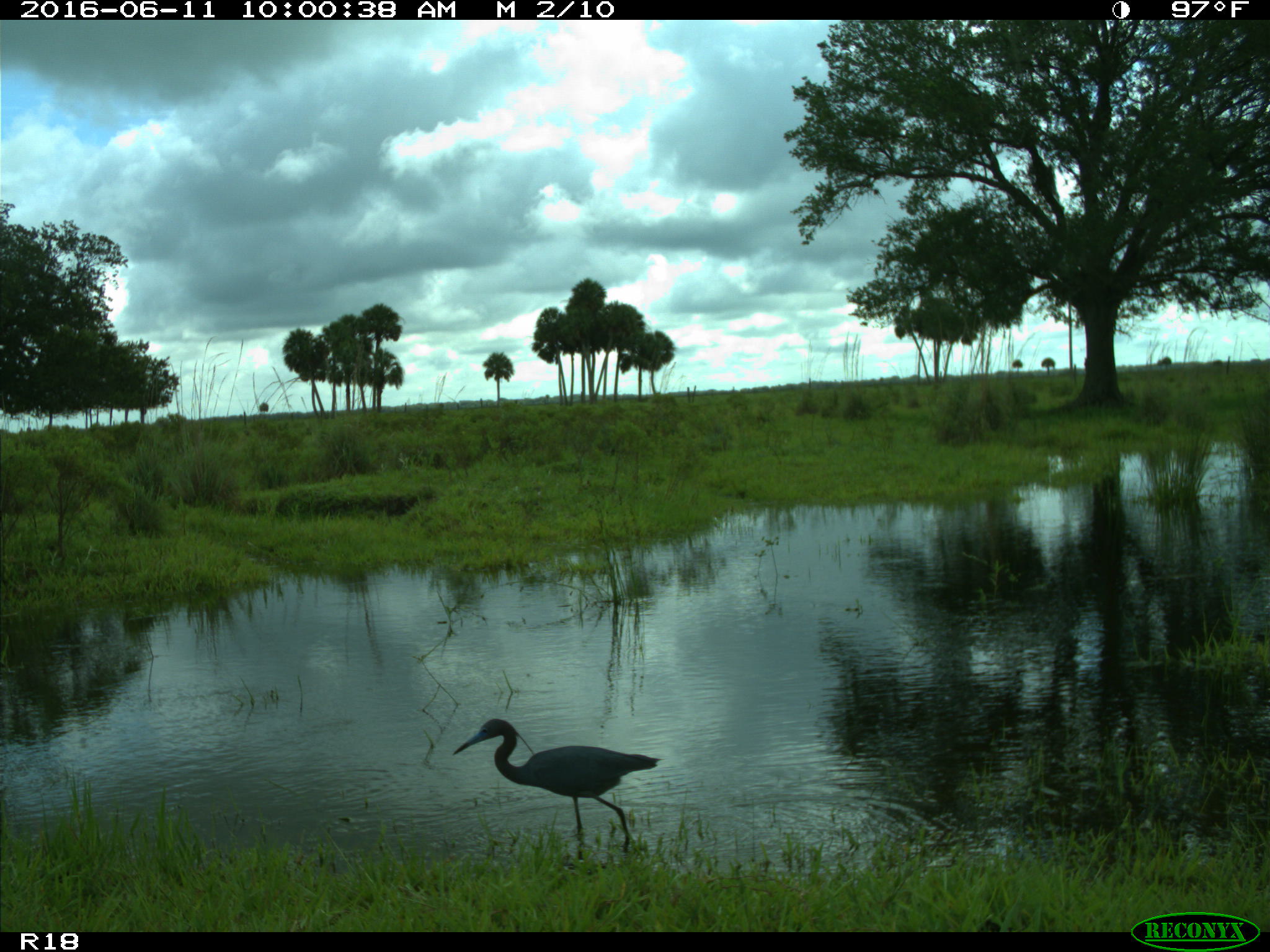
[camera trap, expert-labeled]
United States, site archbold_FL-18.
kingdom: Animalia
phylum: Chordata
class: Aves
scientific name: Aves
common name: birds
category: unidentified bird